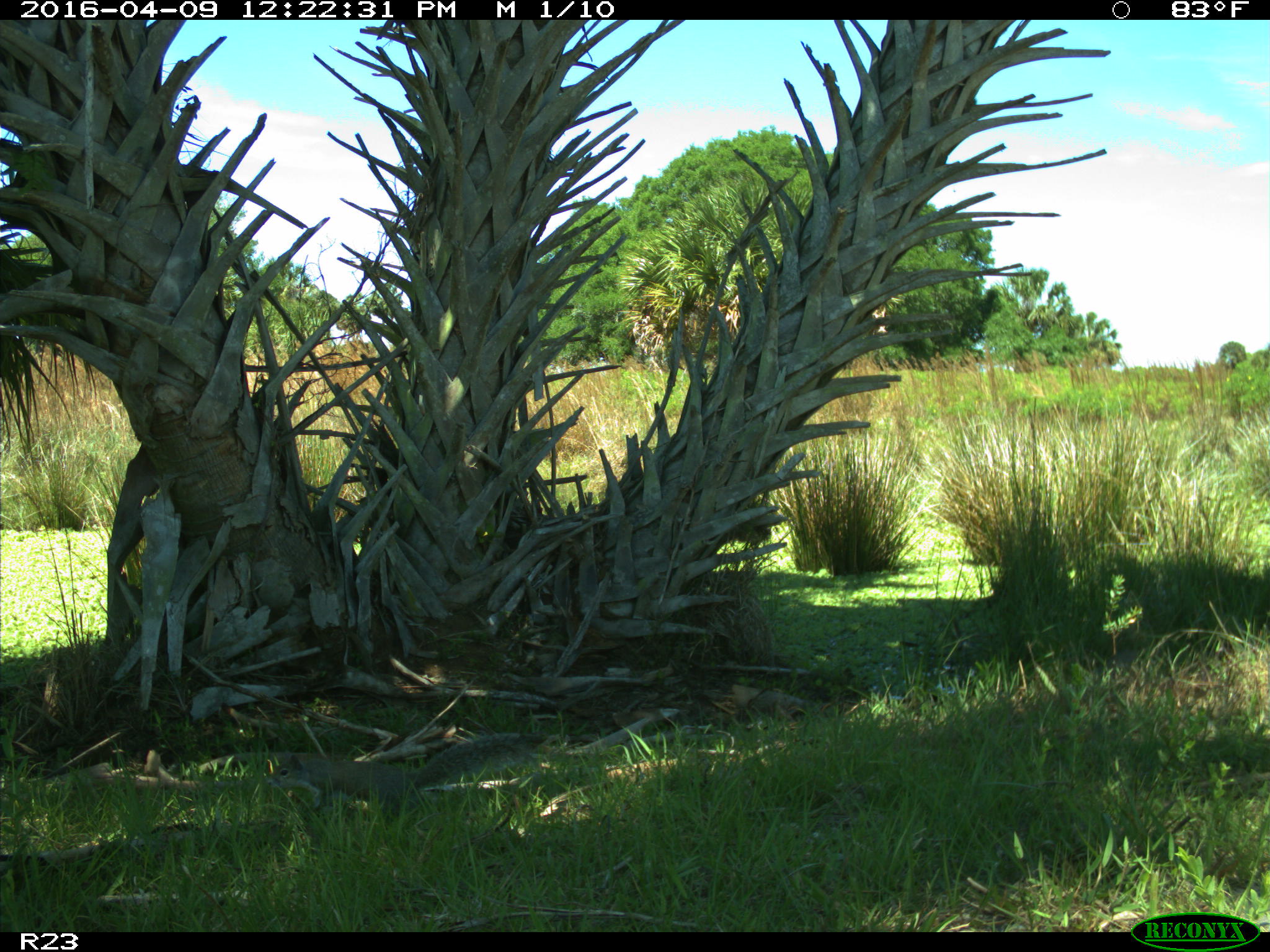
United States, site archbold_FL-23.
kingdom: Animalia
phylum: Chordata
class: Mammalia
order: Rodentia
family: Sciuridae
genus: Sciurus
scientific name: Sciurus carolinensis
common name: eastern gray squirrel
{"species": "Sciurus carolinensis (eastern gray squirrel)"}